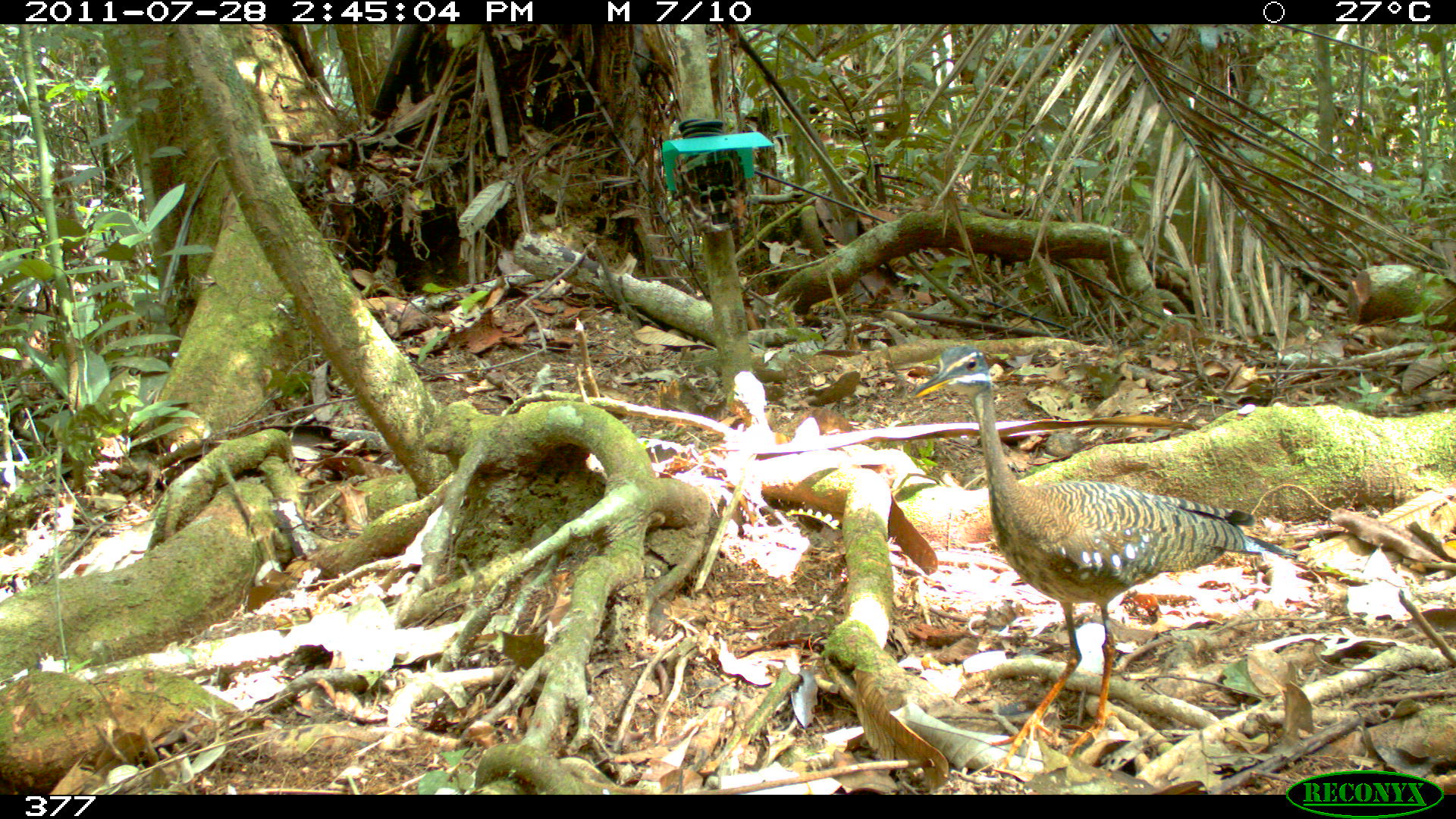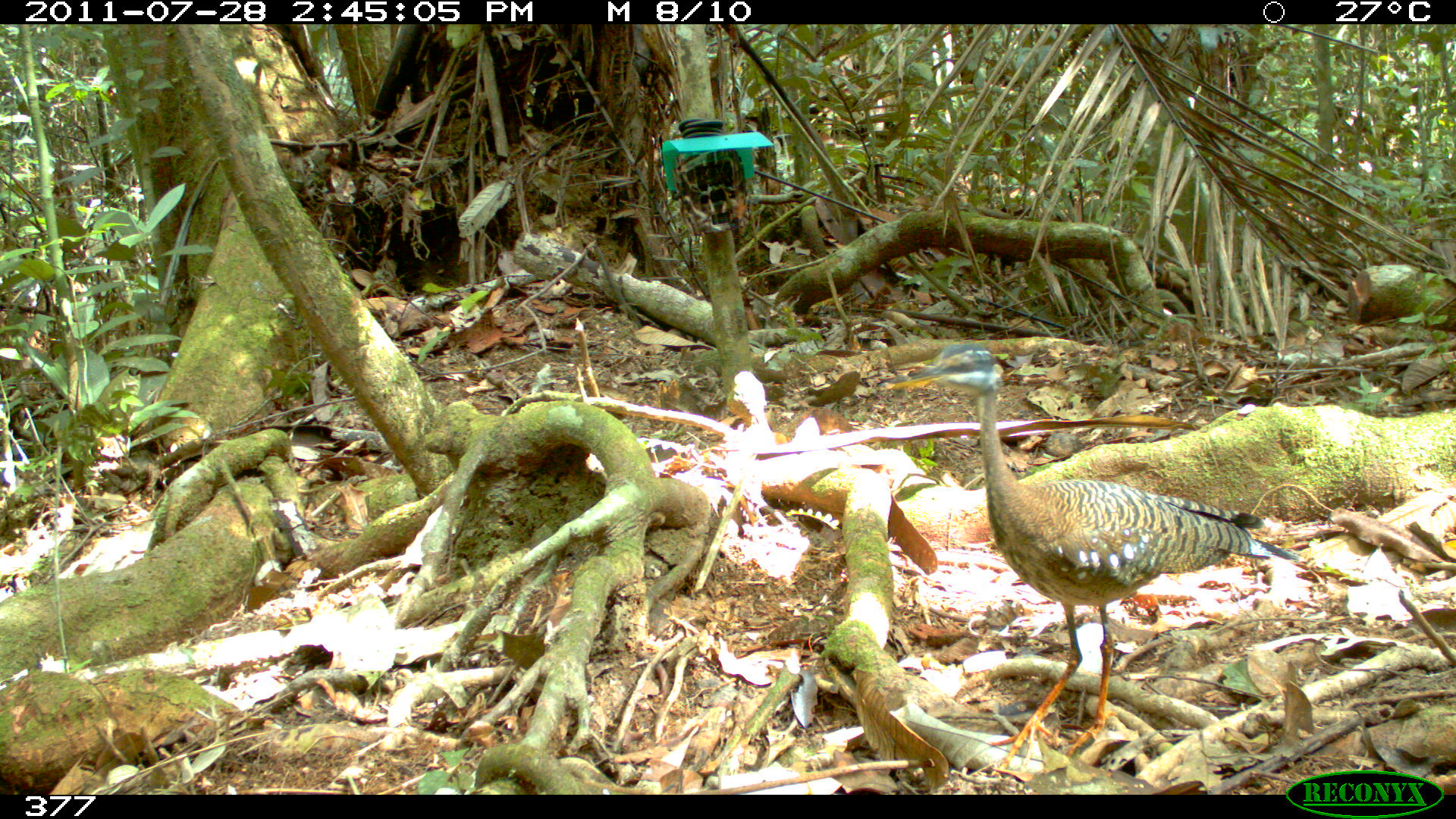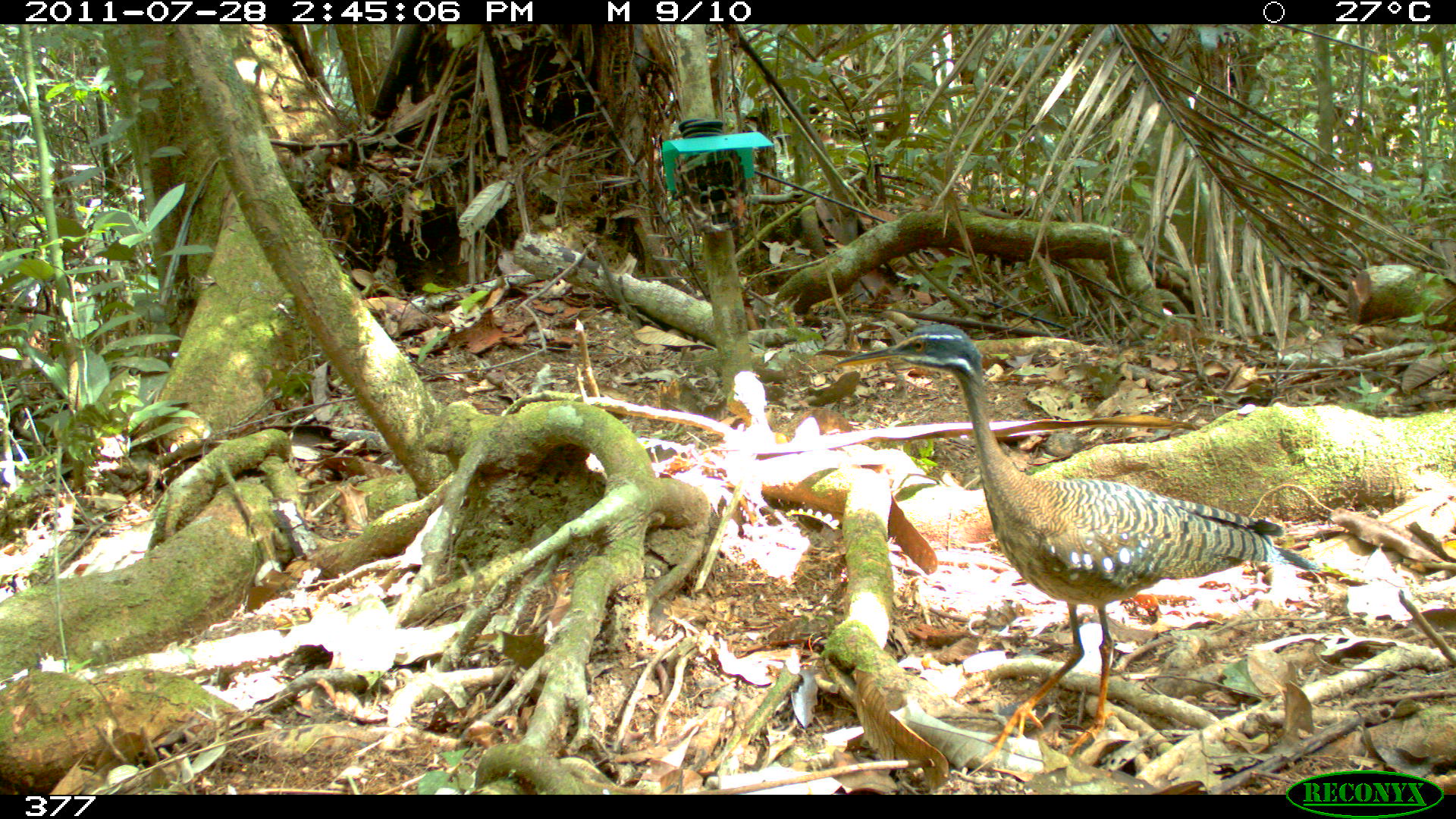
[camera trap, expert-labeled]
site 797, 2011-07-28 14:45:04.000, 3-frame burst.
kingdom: Animalia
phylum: Chordata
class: Aves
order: Eurypygiformes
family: Eurypygidae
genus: Eurypyga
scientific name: Eurypyga helias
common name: sunbittern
Eurypyga helias (sunbittern).